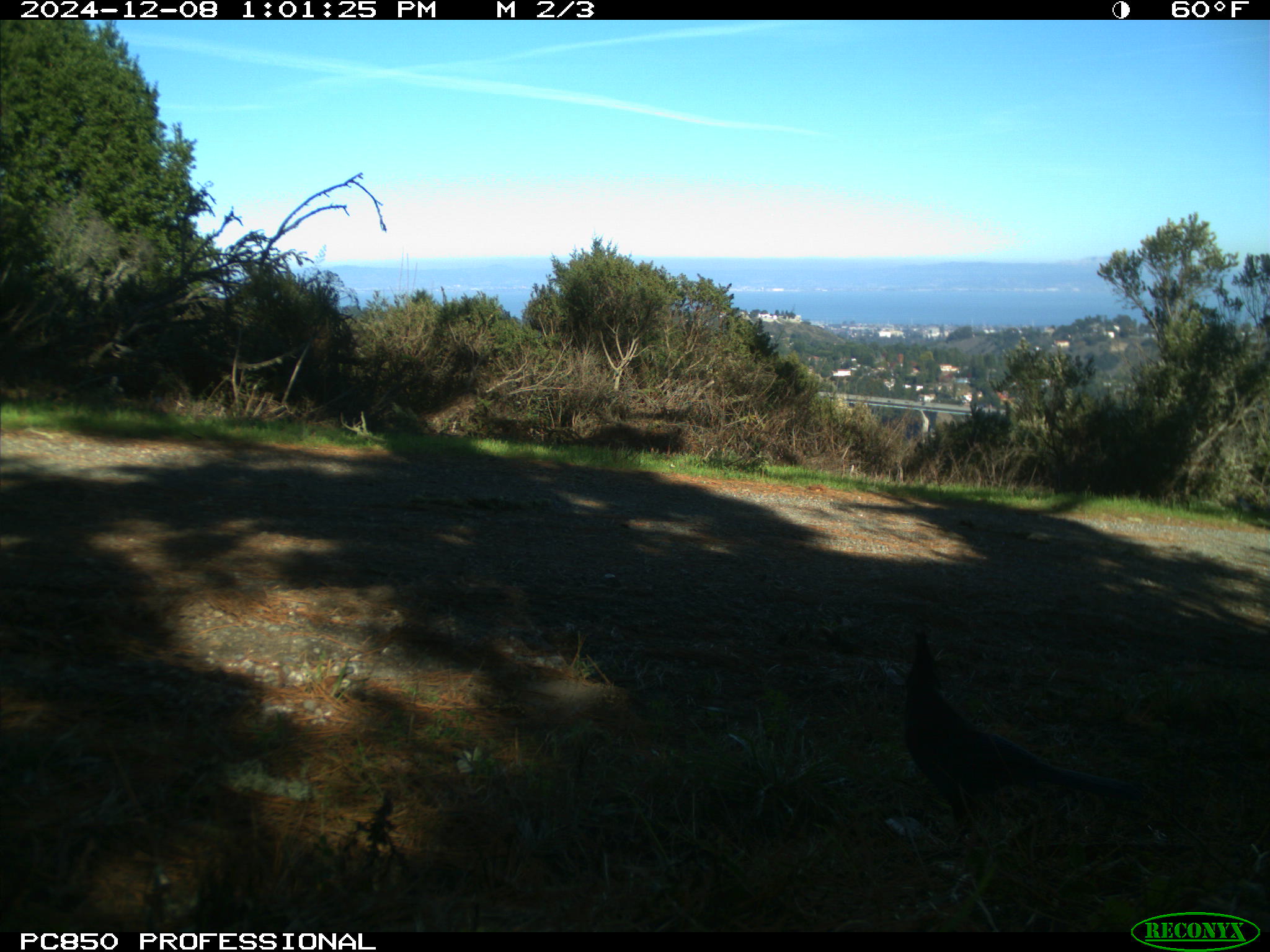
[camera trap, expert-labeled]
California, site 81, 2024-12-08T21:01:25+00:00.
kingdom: Animalia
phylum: Chordata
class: Aves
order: Passeriformes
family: Corvidae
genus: Cyanocitta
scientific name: Cyanocitta stelleri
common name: steller's jay